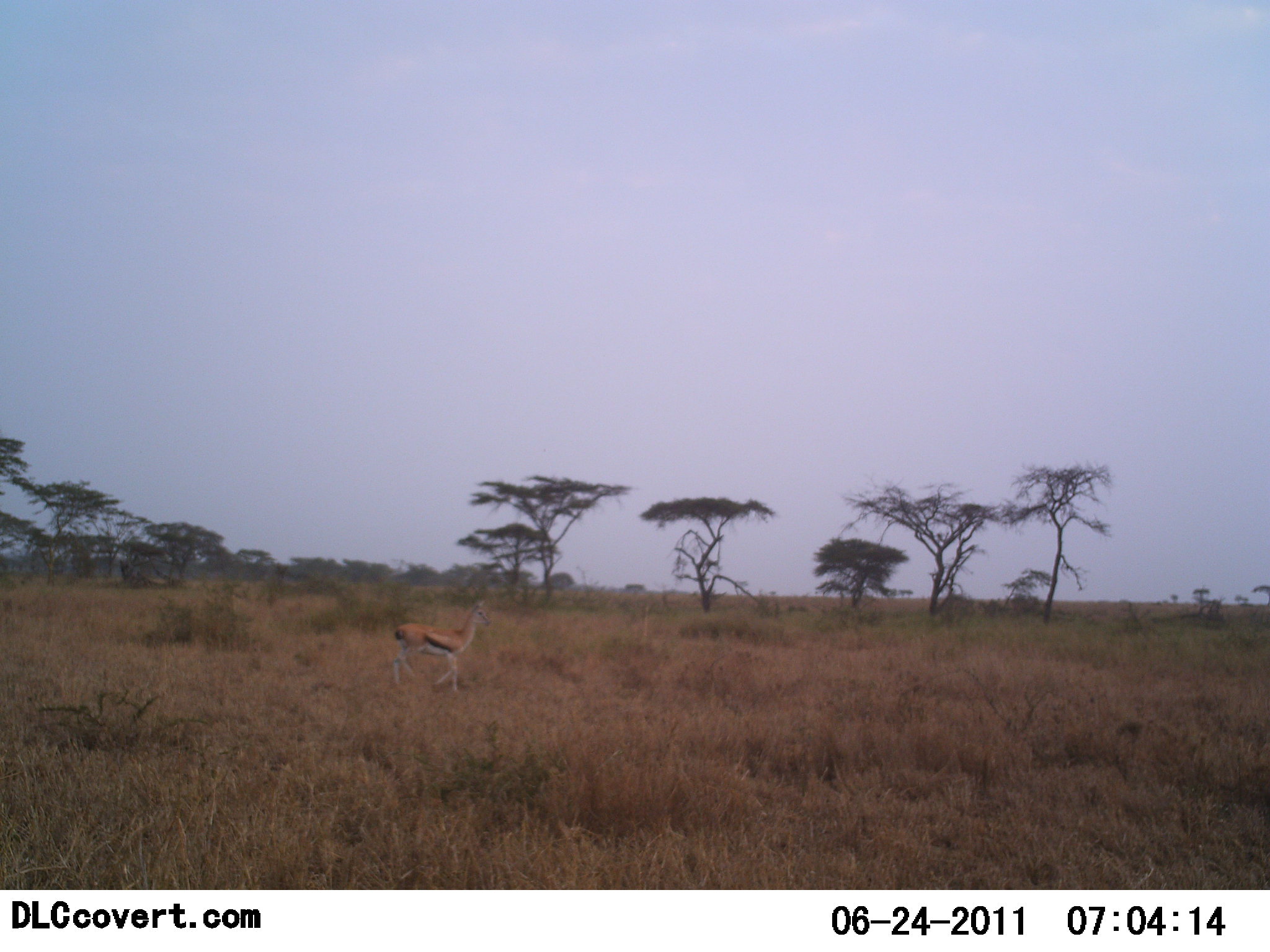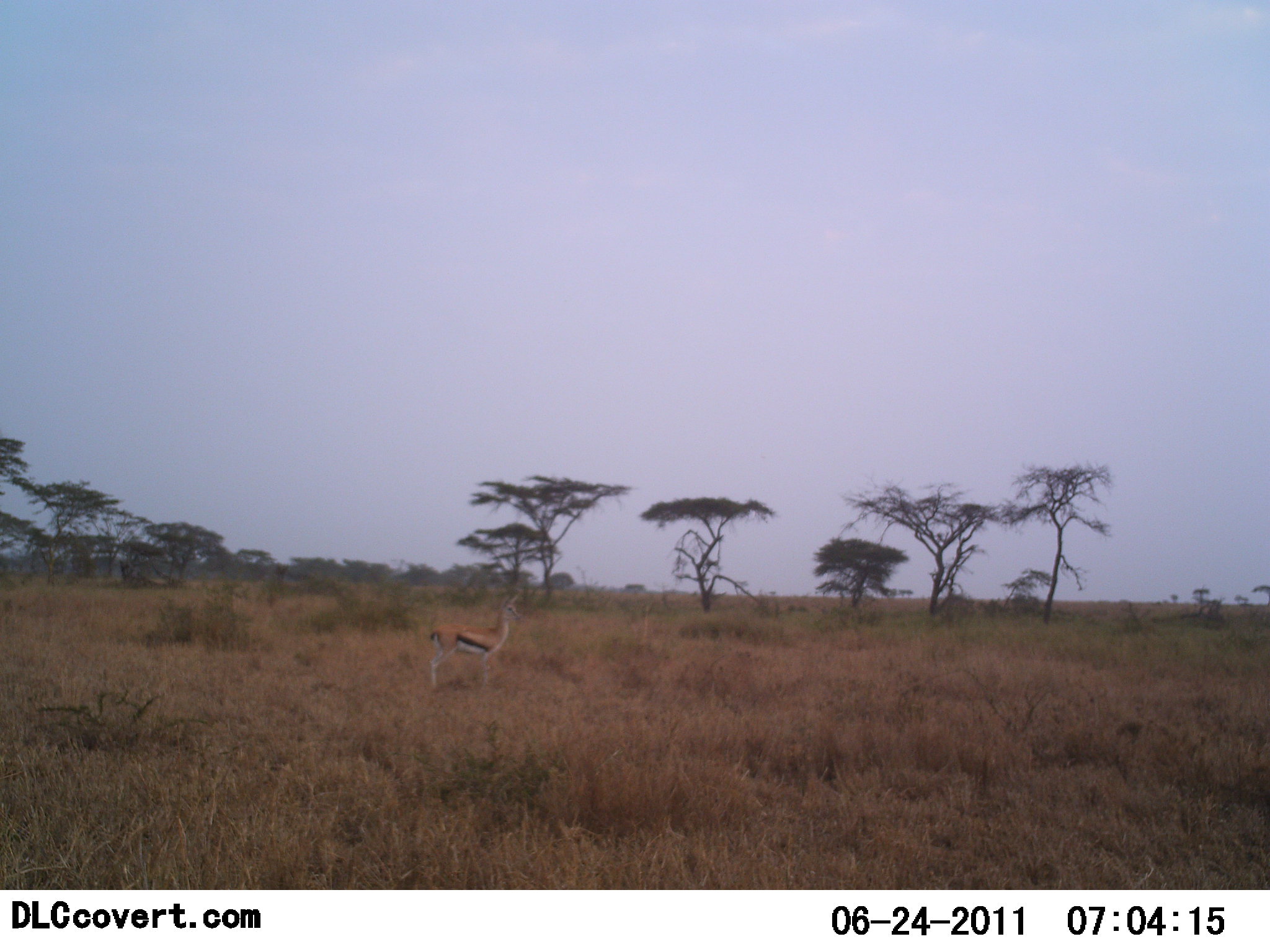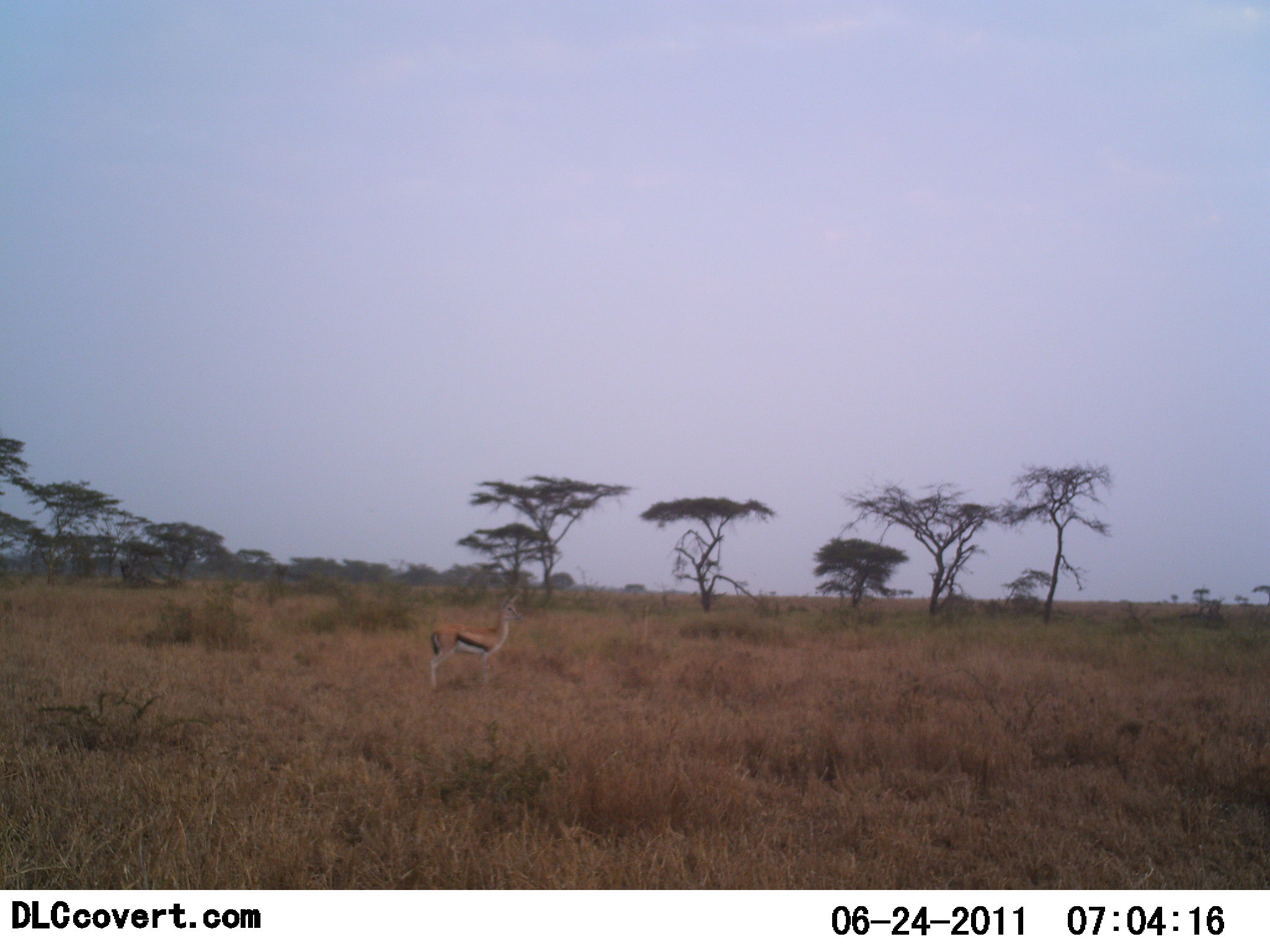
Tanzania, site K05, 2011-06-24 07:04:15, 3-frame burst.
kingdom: Animalia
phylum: Chordata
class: Mammalia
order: Artiodactyla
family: Bovidae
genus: Eudorcas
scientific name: Eudorcas thomsonii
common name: thomson's gazelle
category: gazellethomsons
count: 1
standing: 14%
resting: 0%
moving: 86%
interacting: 0%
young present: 0%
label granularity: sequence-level